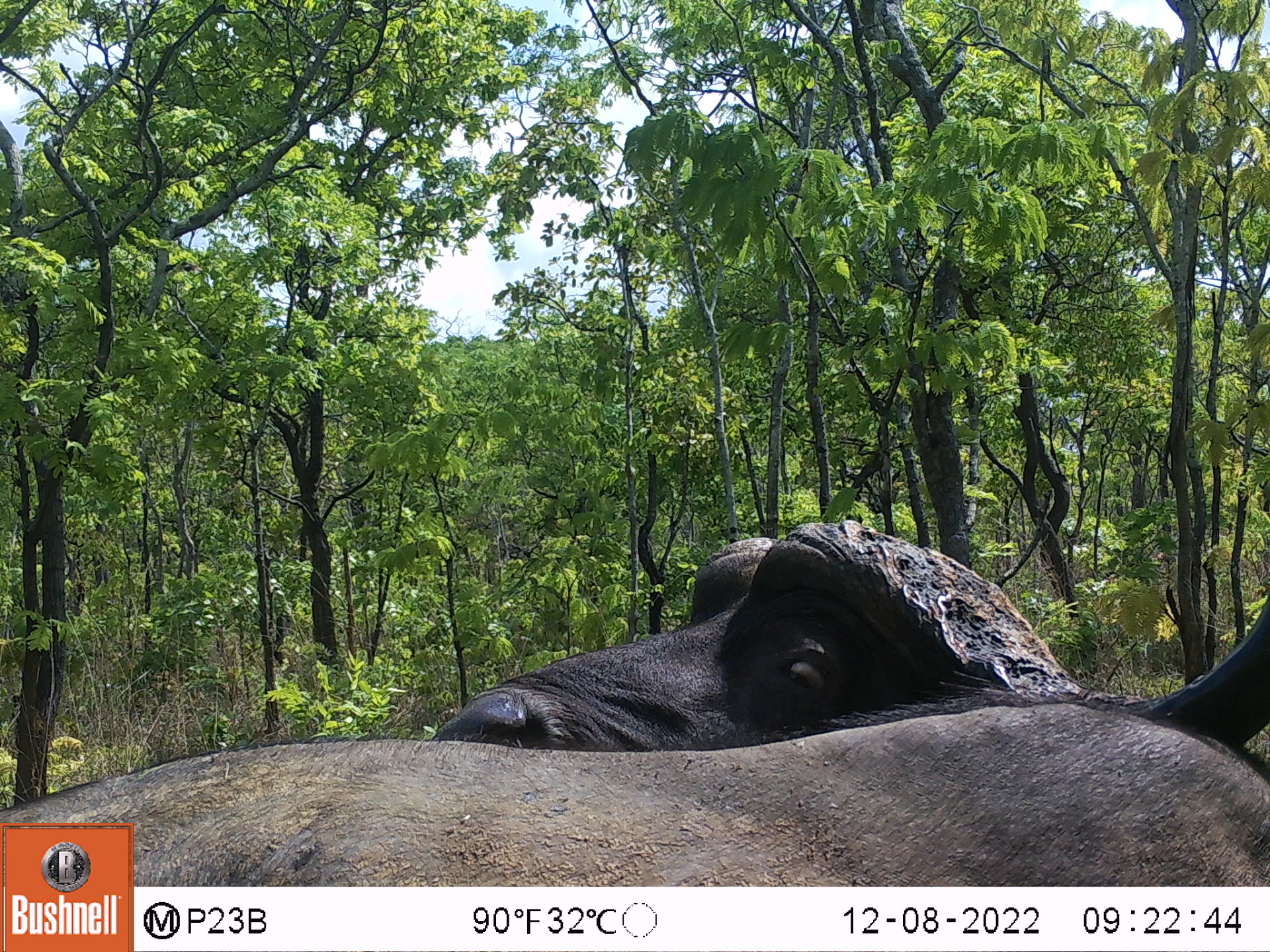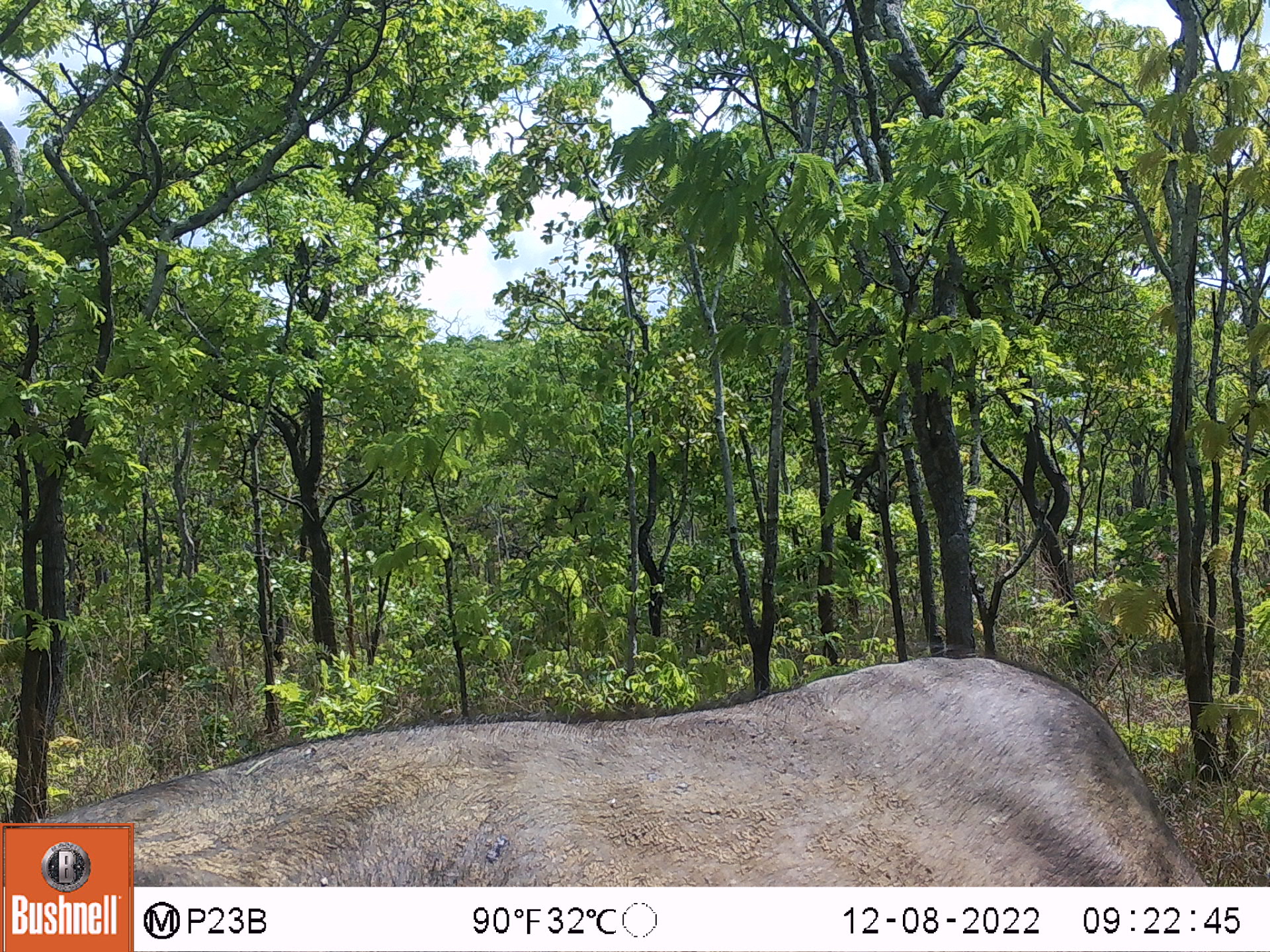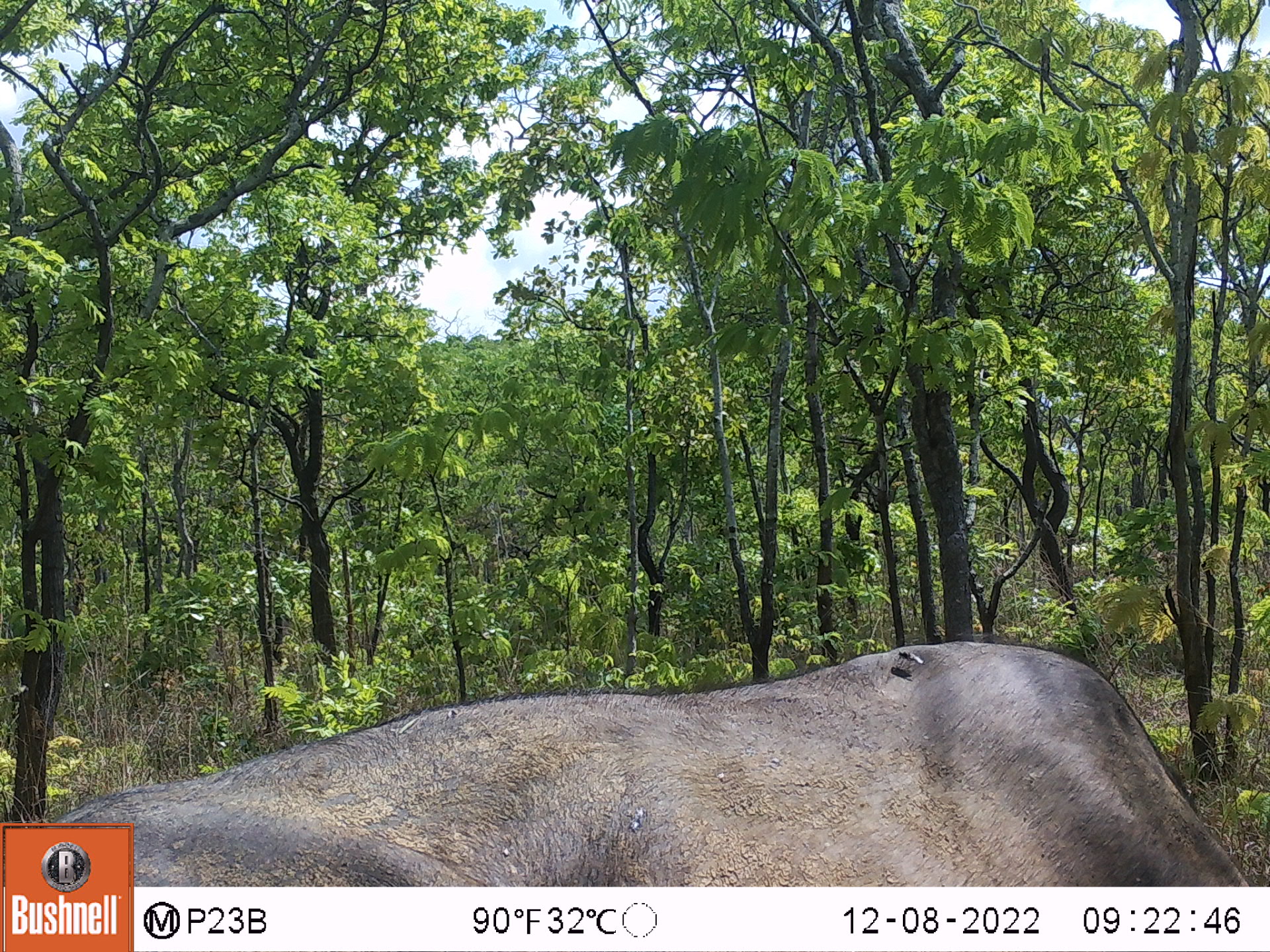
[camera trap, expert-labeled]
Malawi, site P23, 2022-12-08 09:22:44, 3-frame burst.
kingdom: Animalia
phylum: Chordata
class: Mammalia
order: Artiodactyla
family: Bovidae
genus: Syncerus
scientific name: Syncerus caffer caffer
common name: cape buffalo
Cape buffalo (Syncerus caffer caffer), count 1.